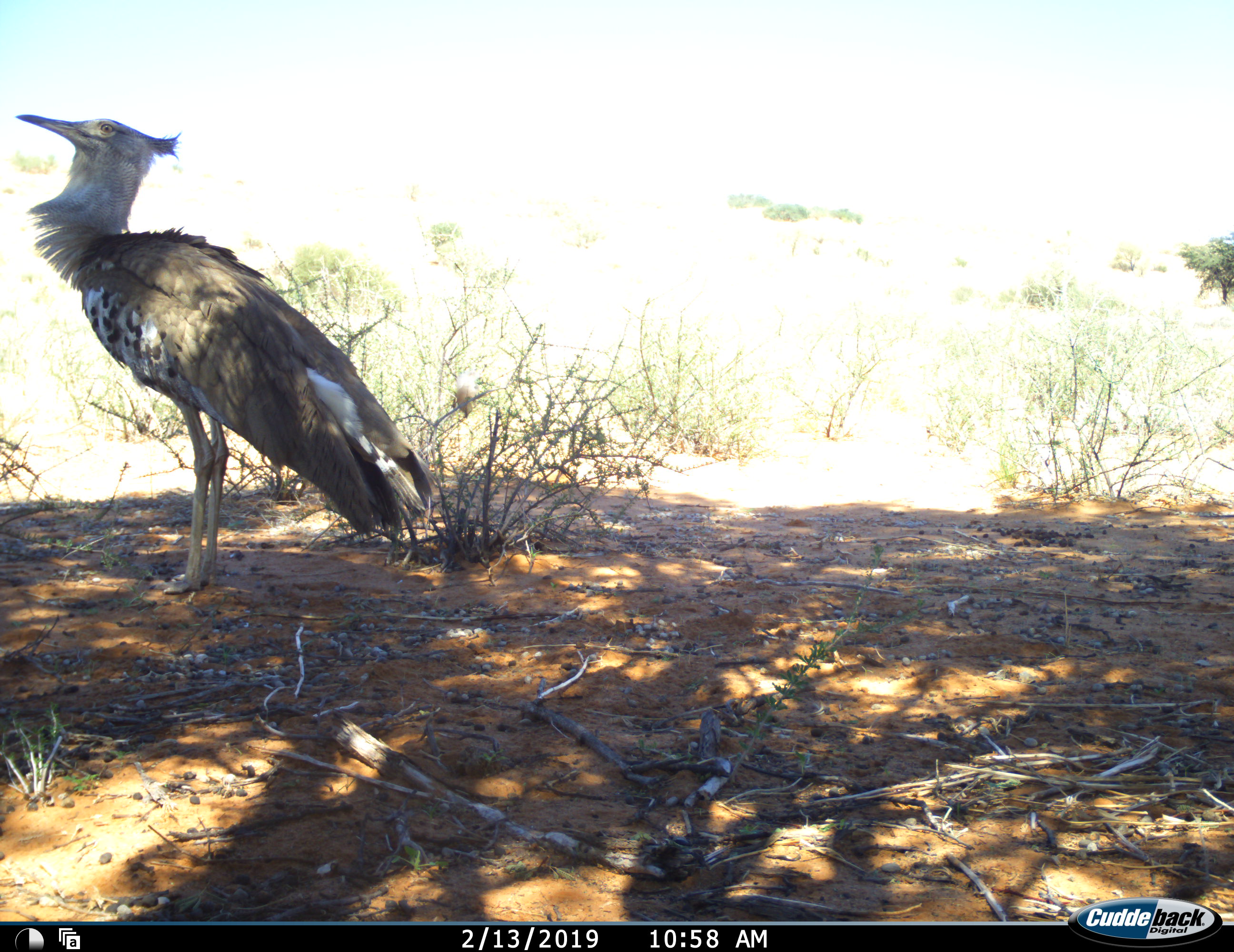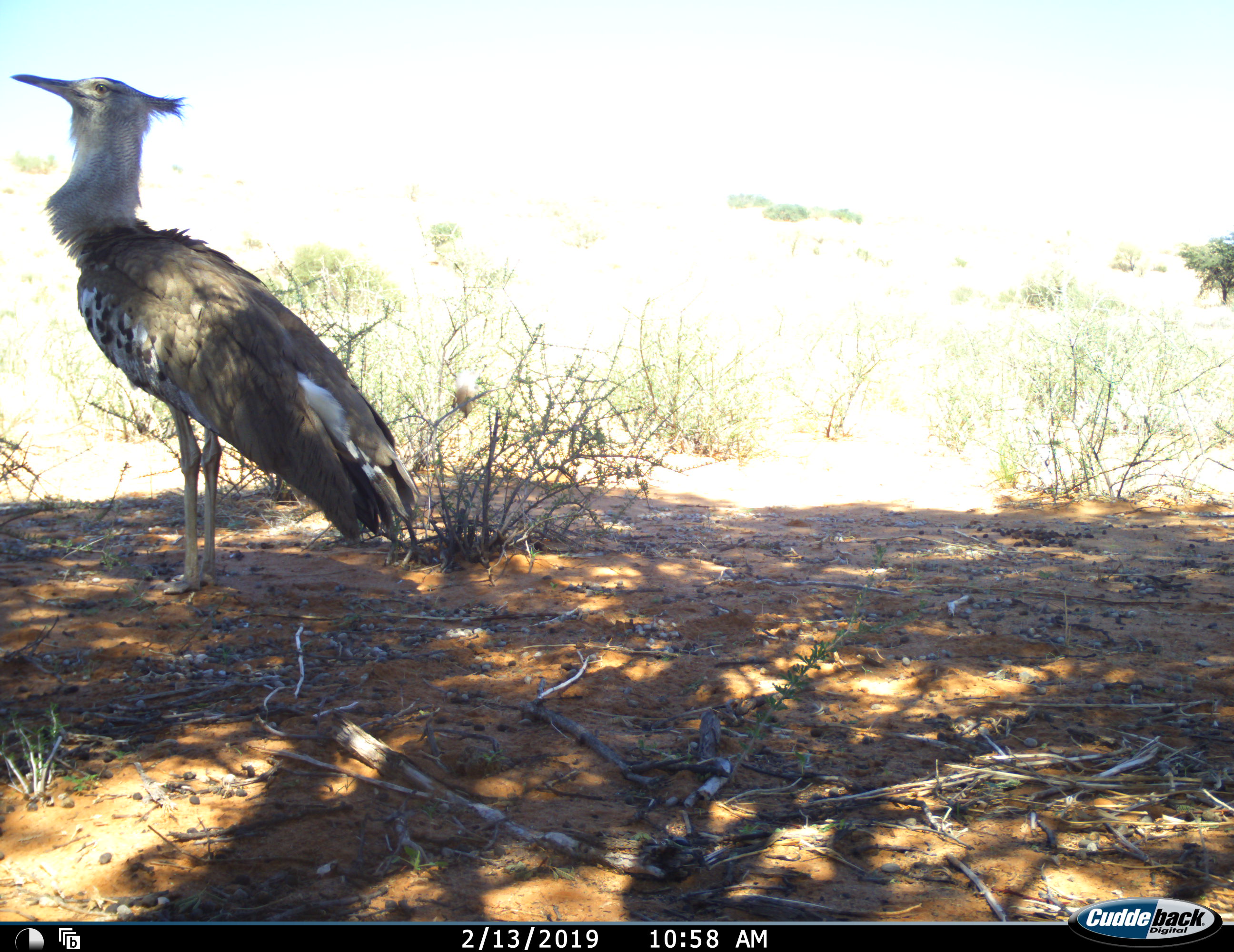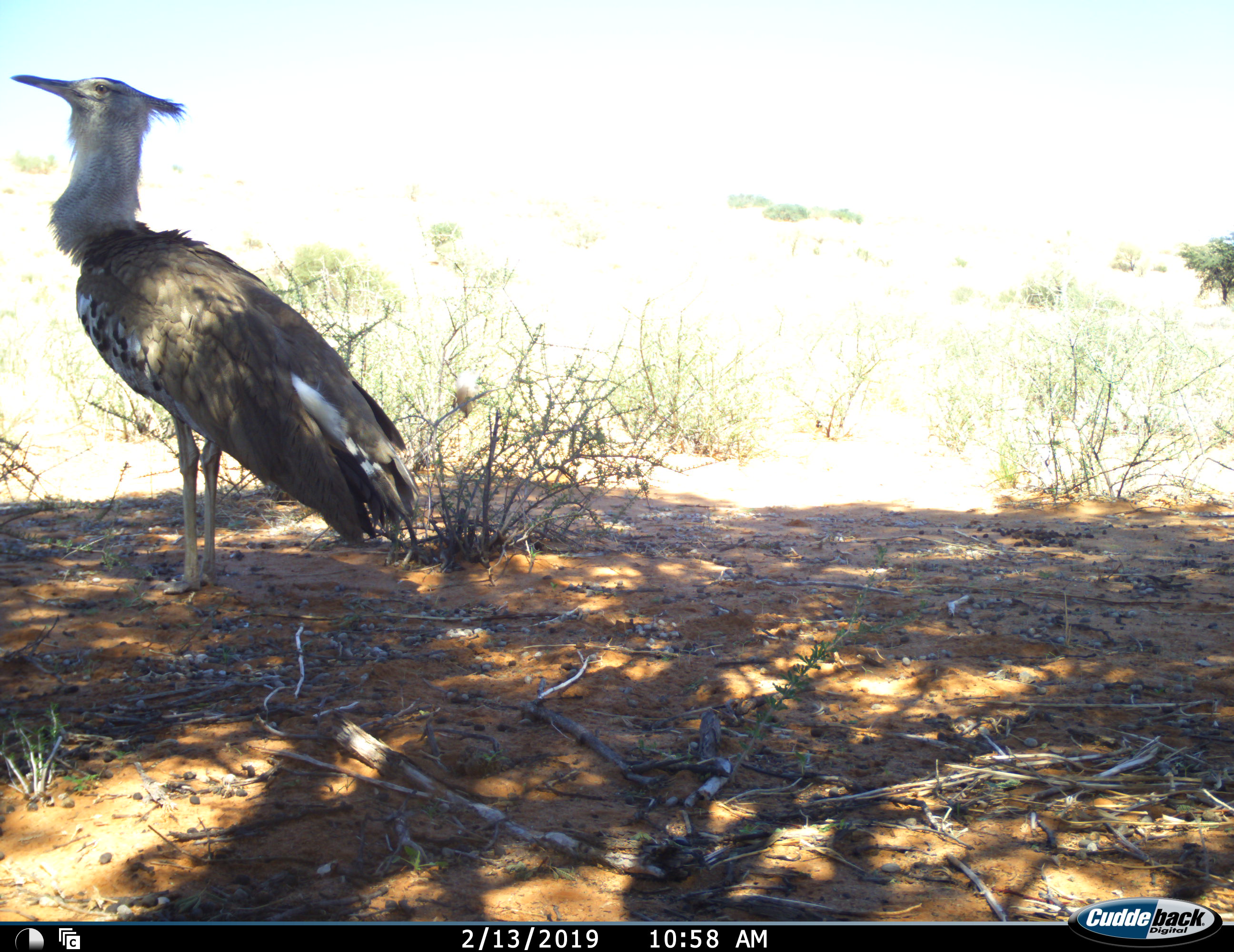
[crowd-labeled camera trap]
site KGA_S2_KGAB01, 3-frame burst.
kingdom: Animalia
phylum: Chordata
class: Aves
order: Otidiformes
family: Otididae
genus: Ardeotis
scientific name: Ardeotis kori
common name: kori bustard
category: bustardkori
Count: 1.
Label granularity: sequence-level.